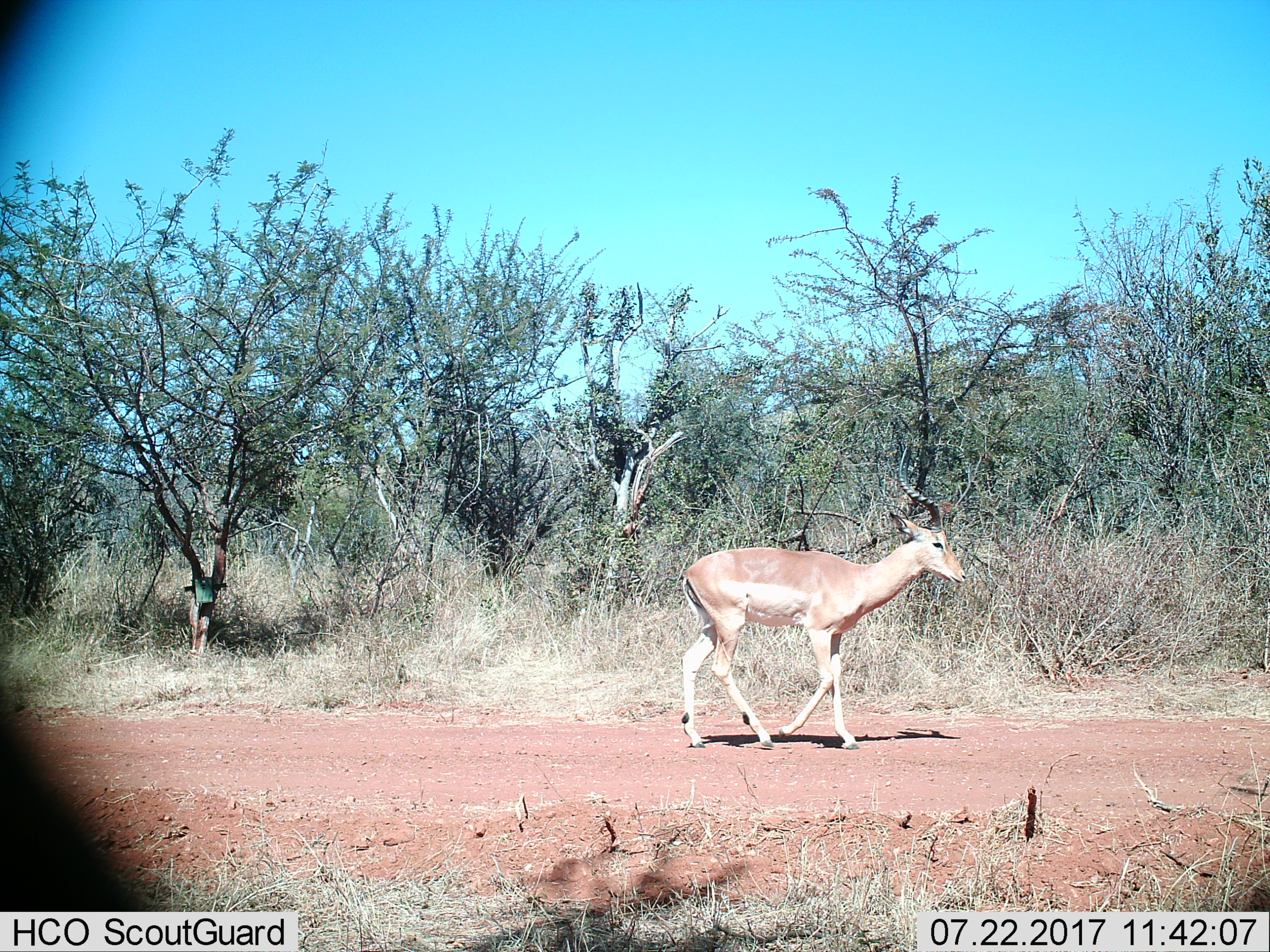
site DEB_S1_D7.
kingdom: Animalia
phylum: Chordata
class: Mammalia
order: Artiodactyla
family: Bovidae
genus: Aepyceros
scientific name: Aepyceros melampus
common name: impala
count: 1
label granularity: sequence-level